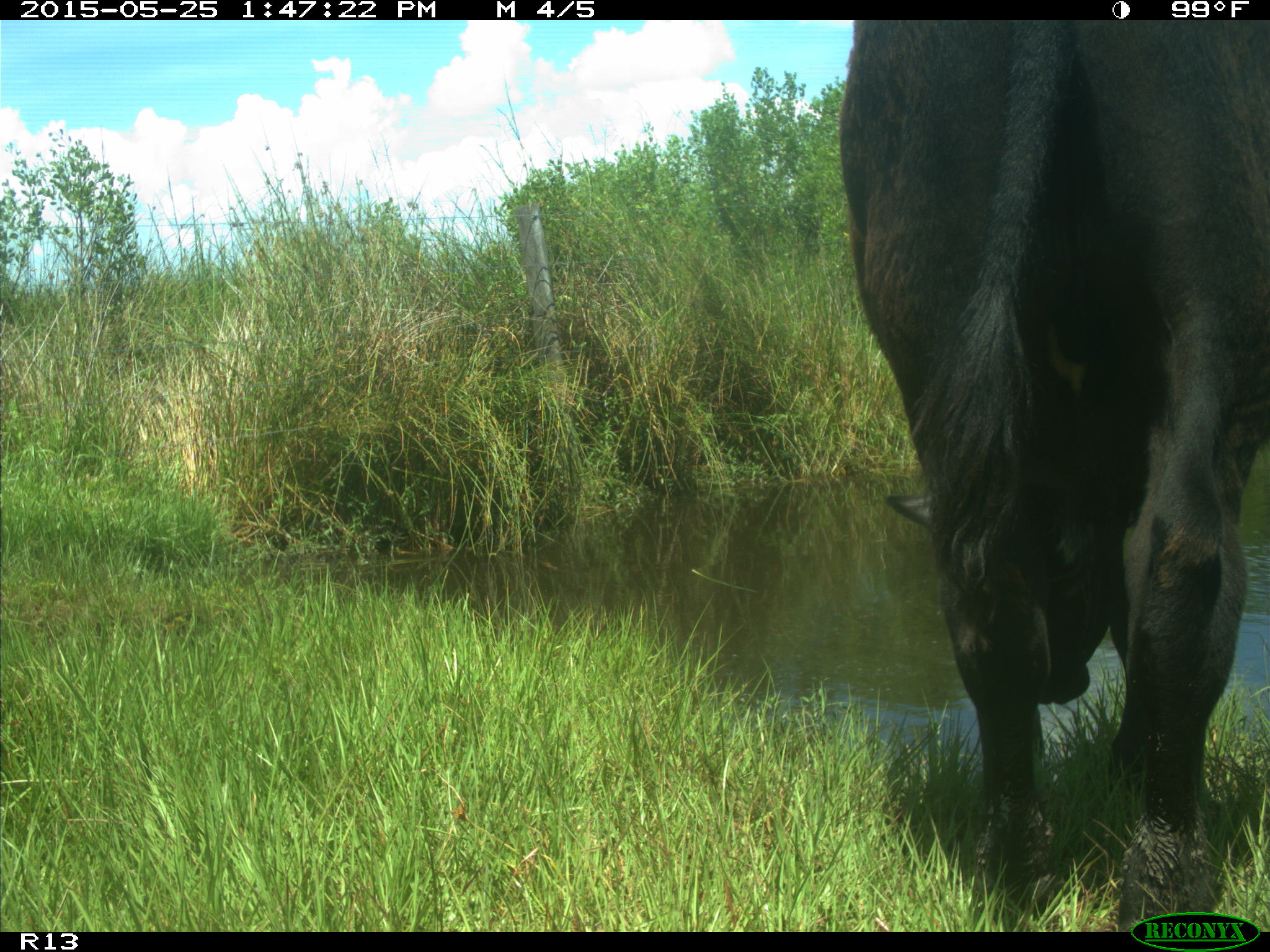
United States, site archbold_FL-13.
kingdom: Animalia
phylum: Chordata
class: Mammalia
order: Artiodactyla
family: Bovidae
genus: Bos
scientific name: Bos taurus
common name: domestic cow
Bos taurus (domestic cow).